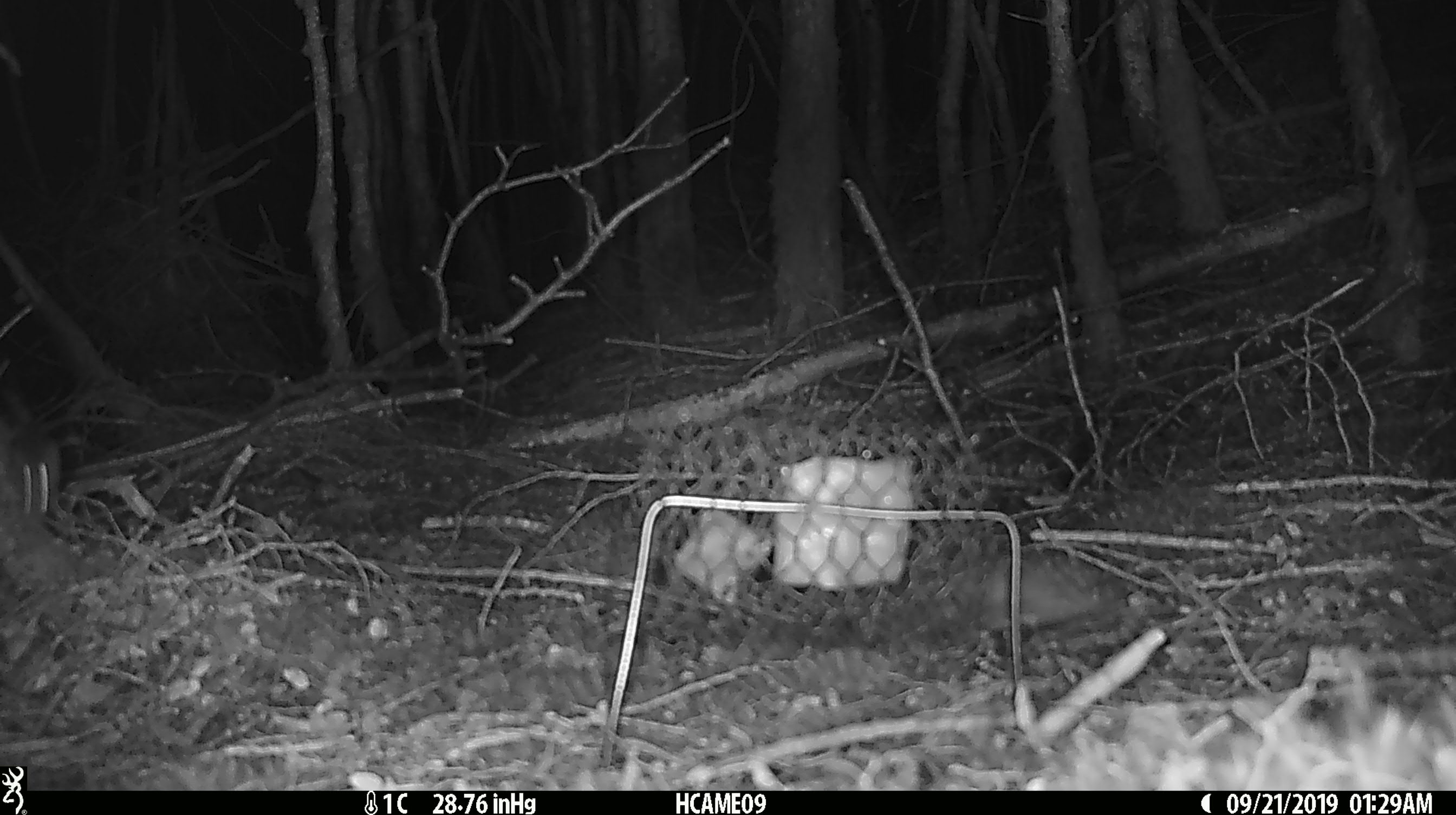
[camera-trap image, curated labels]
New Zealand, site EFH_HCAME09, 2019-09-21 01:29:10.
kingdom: Animalia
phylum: Chordata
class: Mammalia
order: Rodentia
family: Muridae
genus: Mus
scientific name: Mus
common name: mouse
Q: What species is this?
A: Mouse (Mus).